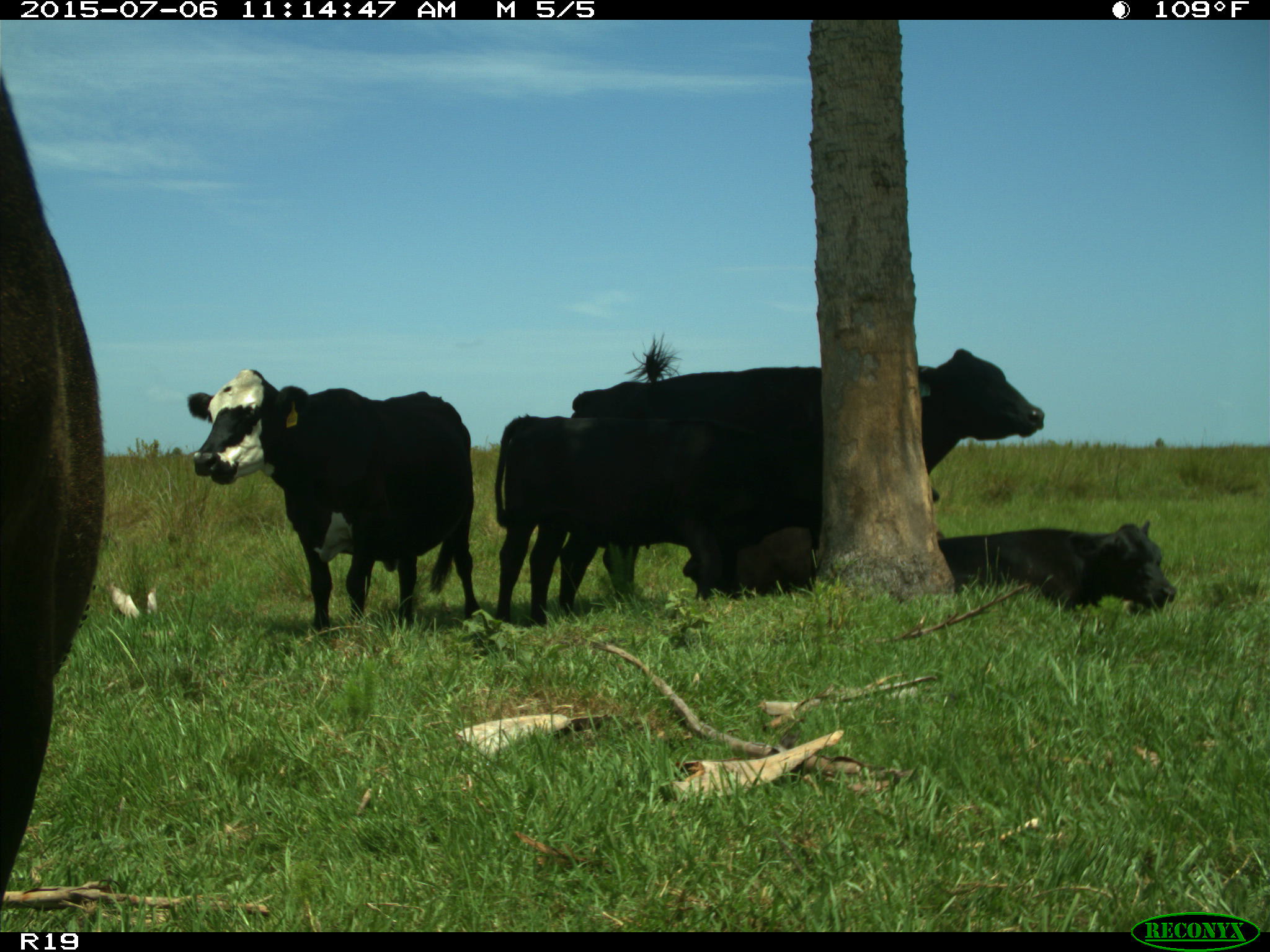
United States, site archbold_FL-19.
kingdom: Animalia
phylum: Chordata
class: Mammalia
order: Artiodactyla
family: Bovidae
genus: Bos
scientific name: Bos taurus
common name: domestic cow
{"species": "Bos taurus (domestic cow)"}